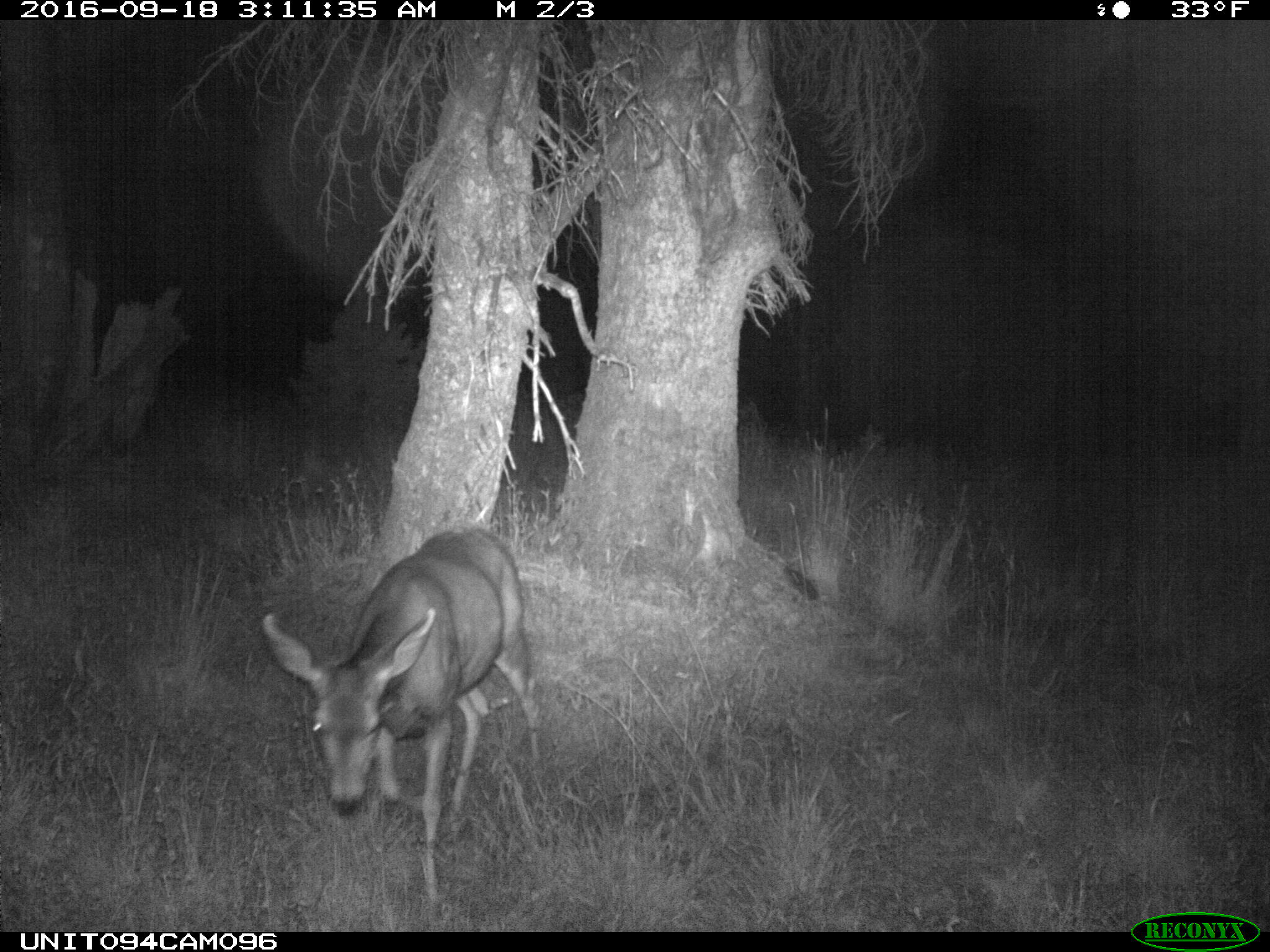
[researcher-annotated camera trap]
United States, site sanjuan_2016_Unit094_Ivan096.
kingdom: Animalia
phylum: Chordata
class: Mammalia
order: Artiodactyla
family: Cervidae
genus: Odocoileus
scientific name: Odocoileus hemionus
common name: mule deer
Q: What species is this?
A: Odocoileus hemionus (mule deer).